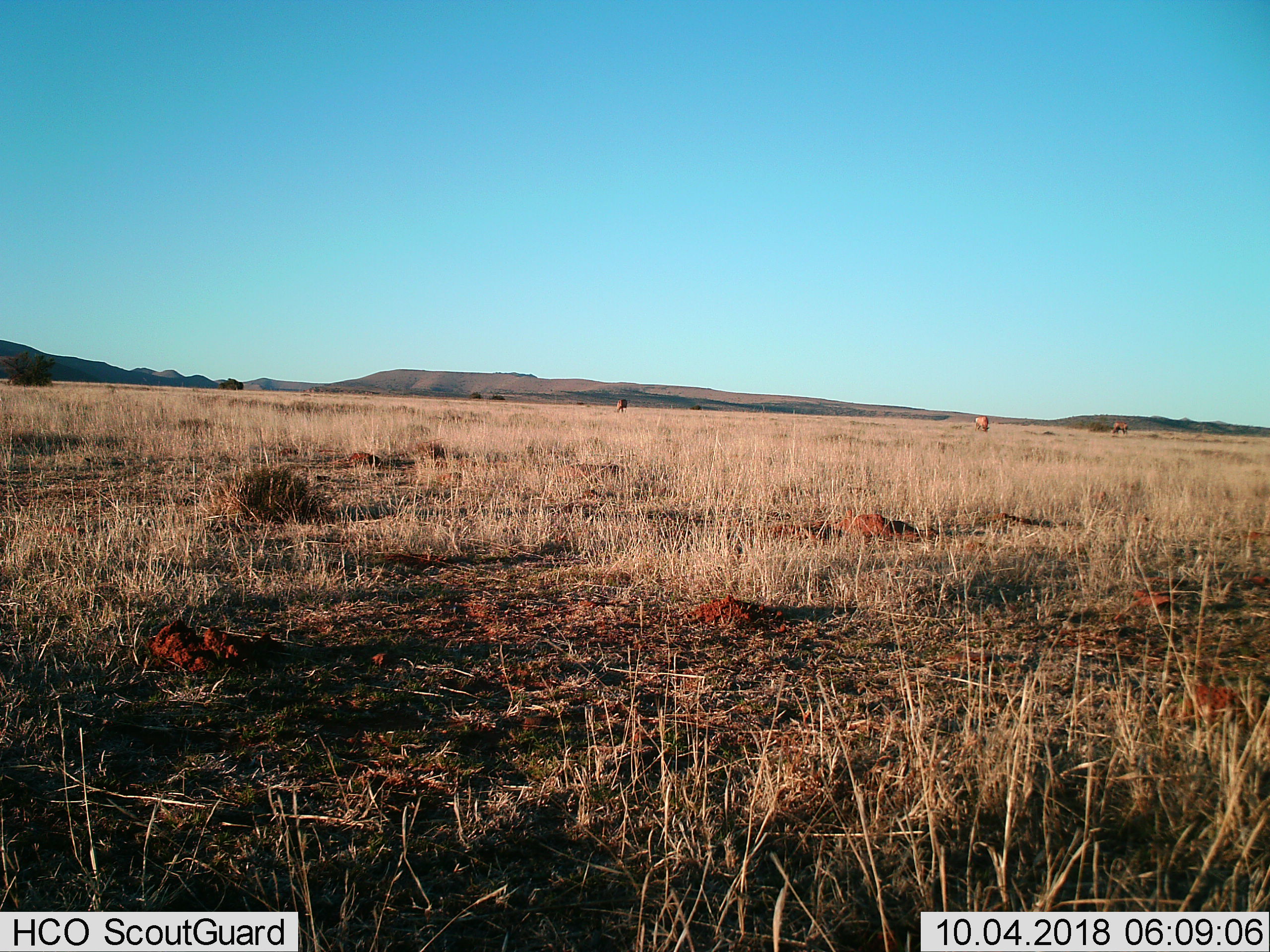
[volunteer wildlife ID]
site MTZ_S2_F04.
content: unidentified animal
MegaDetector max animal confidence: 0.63